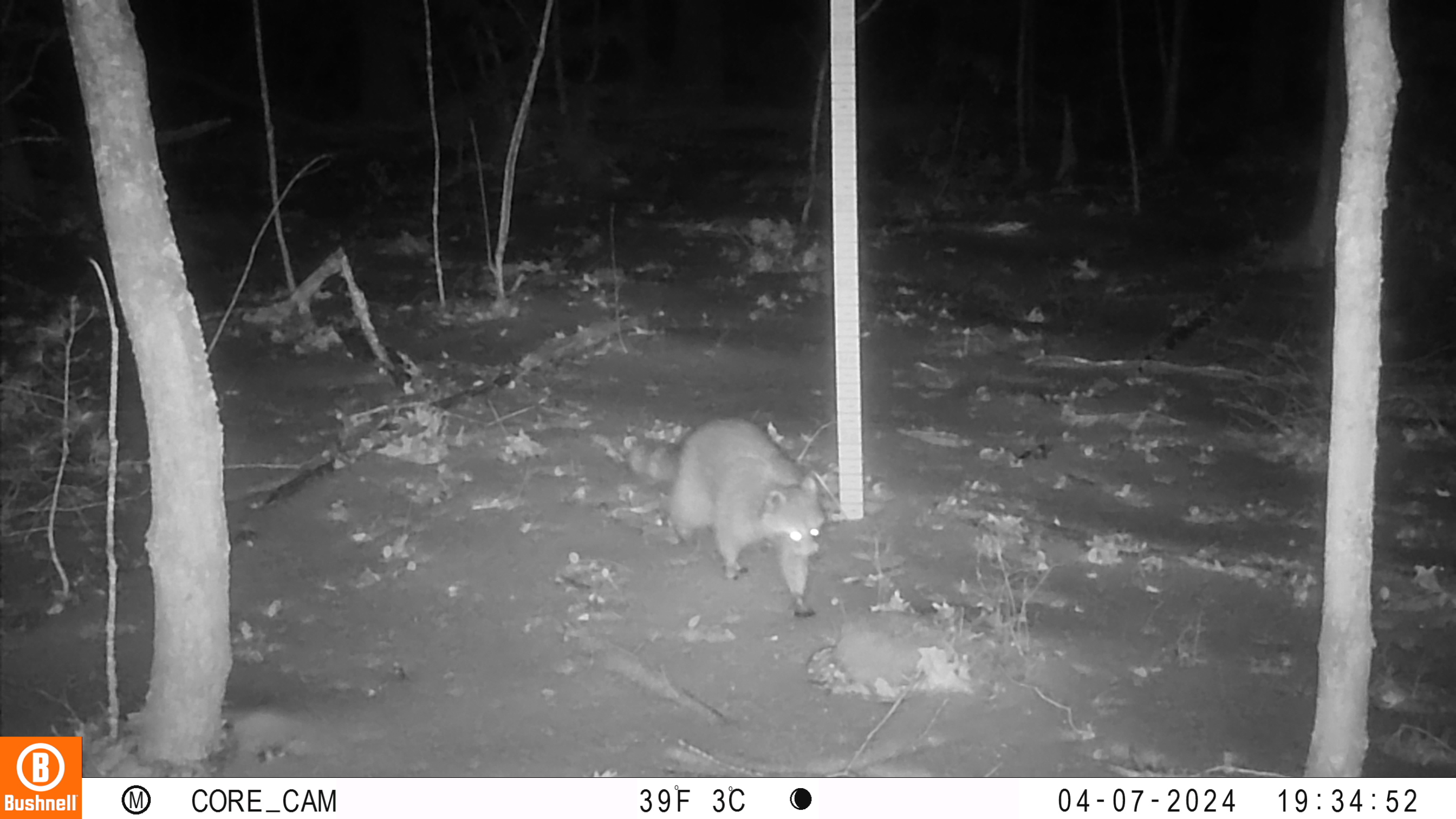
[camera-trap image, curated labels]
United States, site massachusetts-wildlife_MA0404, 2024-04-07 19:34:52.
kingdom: Animalia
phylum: Chordata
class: Mammalia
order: Carnivora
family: Procyonidae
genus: Procyon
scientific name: Procyon lotor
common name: raccoon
Raccoon (Procyon lotor).